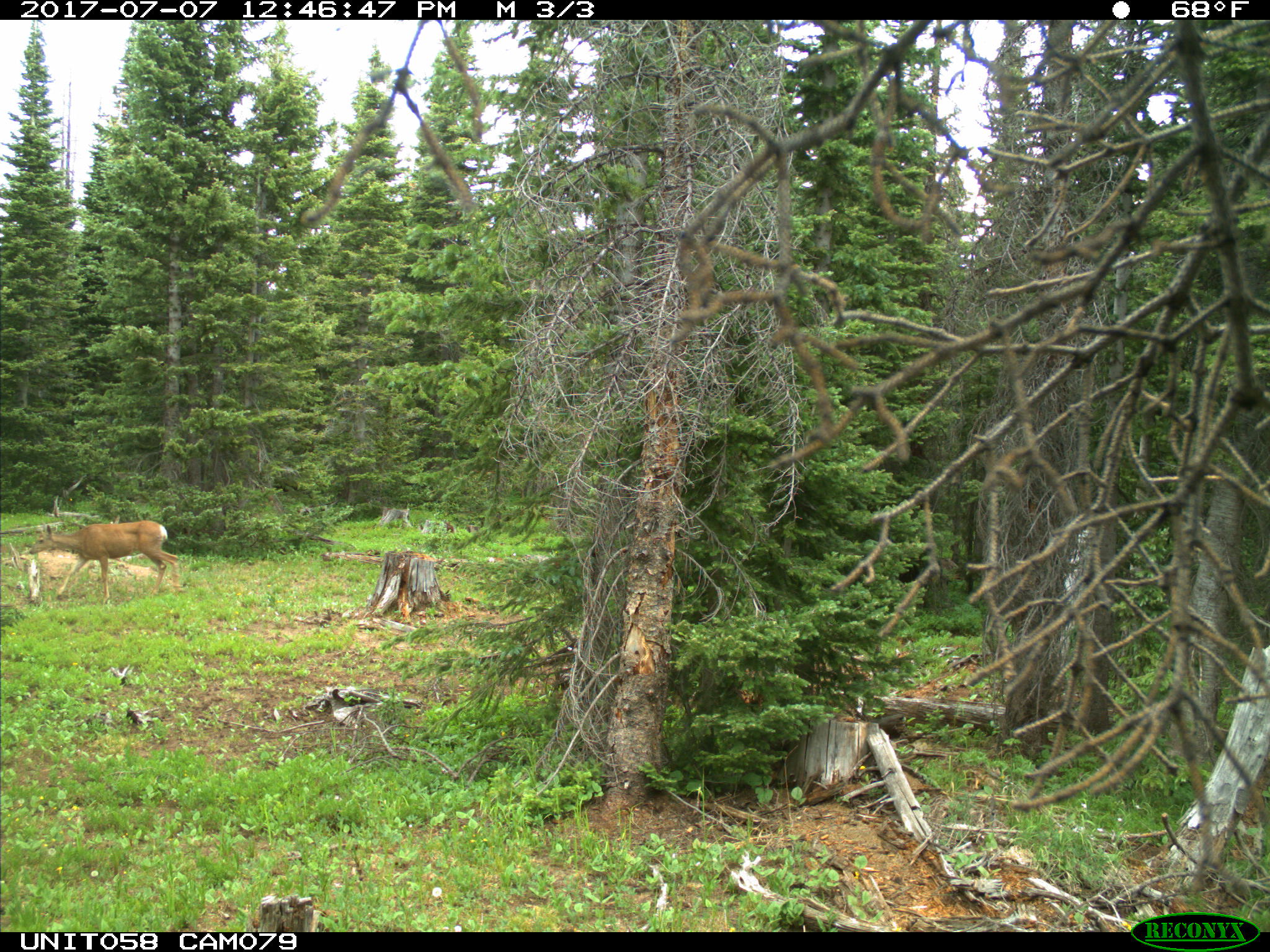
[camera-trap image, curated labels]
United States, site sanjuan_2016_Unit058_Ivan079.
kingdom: Animalia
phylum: Chordata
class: Mammalia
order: Artiodactyla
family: Cervidae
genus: Odocoileus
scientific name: Odocoileus hemionus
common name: mule deer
Odocoileus hemionus (mule deer).